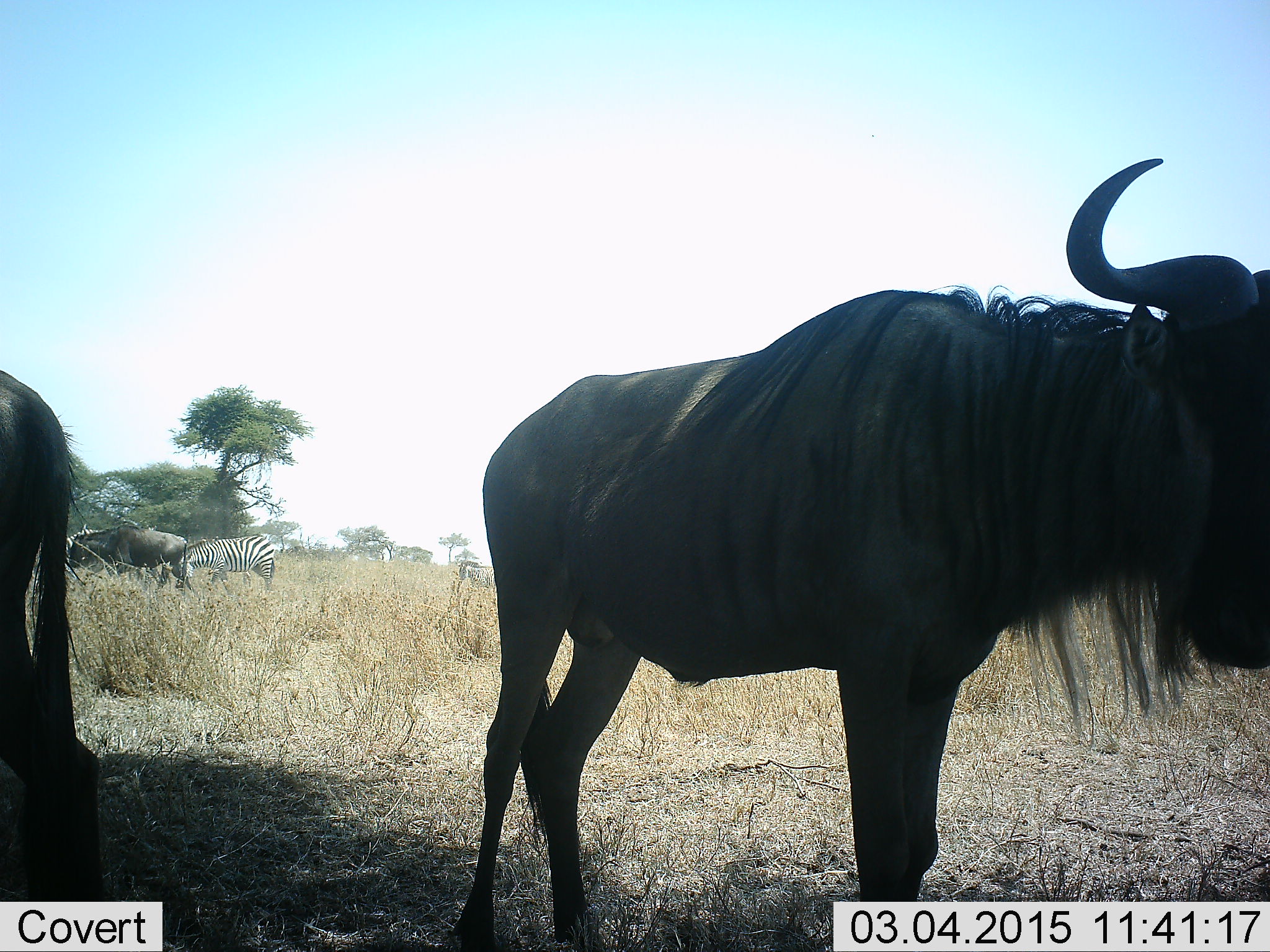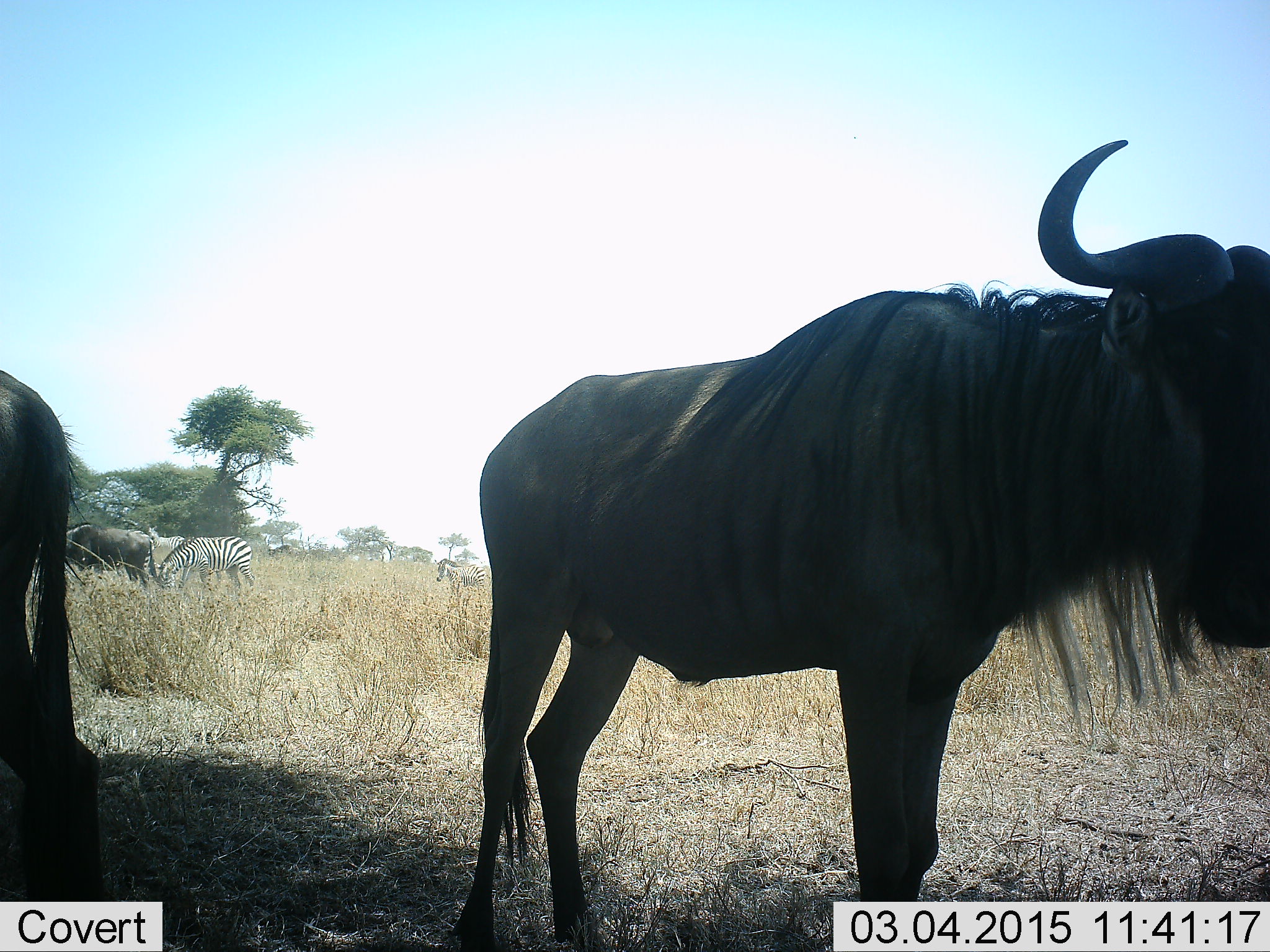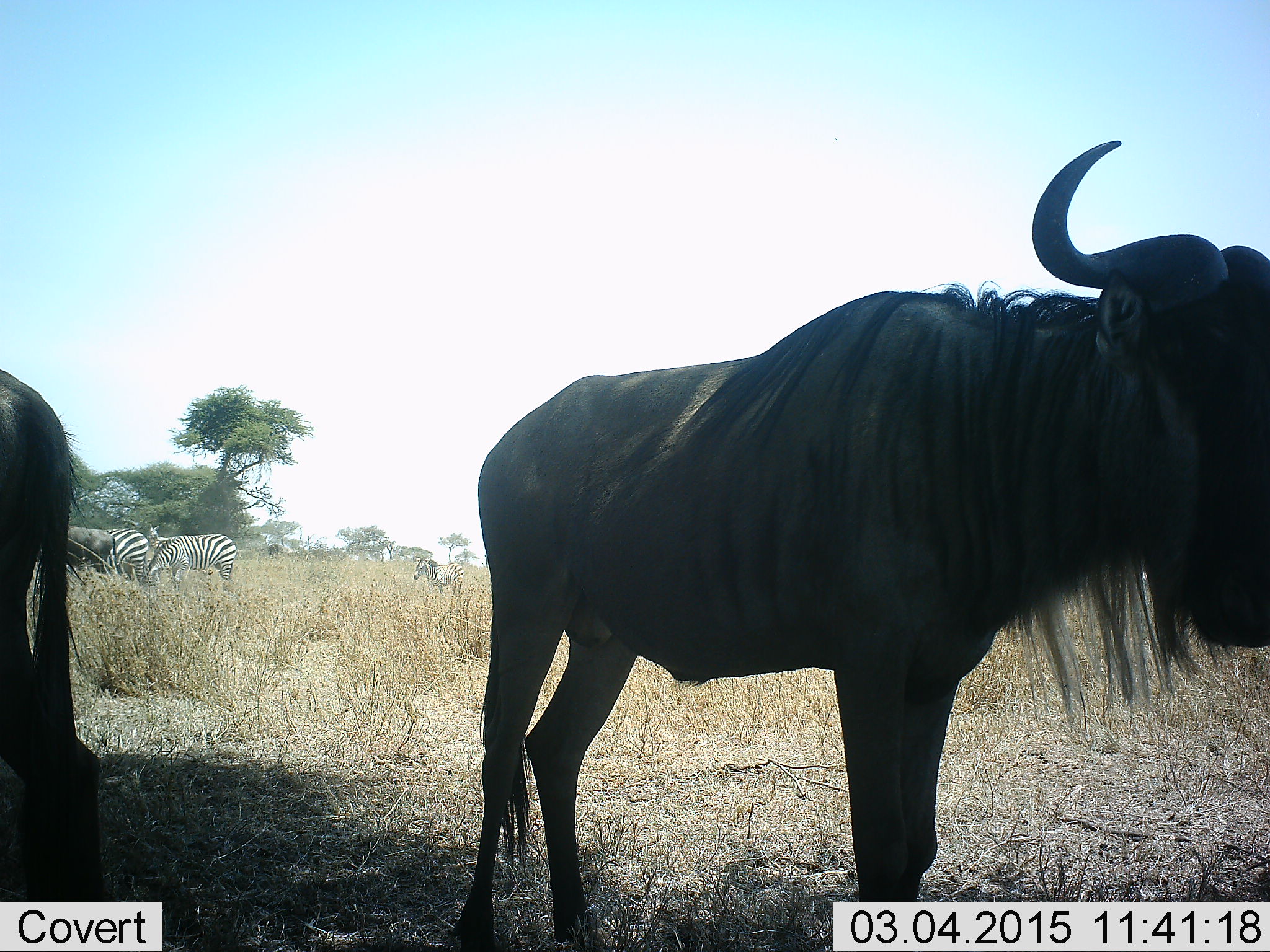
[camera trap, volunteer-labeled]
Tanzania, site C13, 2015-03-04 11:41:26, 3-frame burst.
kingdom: Animalia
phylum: Chordata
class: Mammalia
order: Artiodactyla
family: Bovidae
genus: Connochaetes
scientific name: Connochaetes taurinus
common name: blue wildebeest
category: wildebeest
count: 3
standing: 90%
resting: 20%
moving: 70%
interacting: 0%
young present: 0%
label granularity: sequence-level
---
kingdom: Animalia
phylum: Chordata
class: Mammalia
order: Perissodactyla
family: Equidae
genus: Equus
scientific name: Equus quagga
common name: plains zebra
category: zebra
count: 3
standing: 30%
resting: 0%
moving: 90%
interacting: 0%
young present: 10%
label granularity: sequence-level